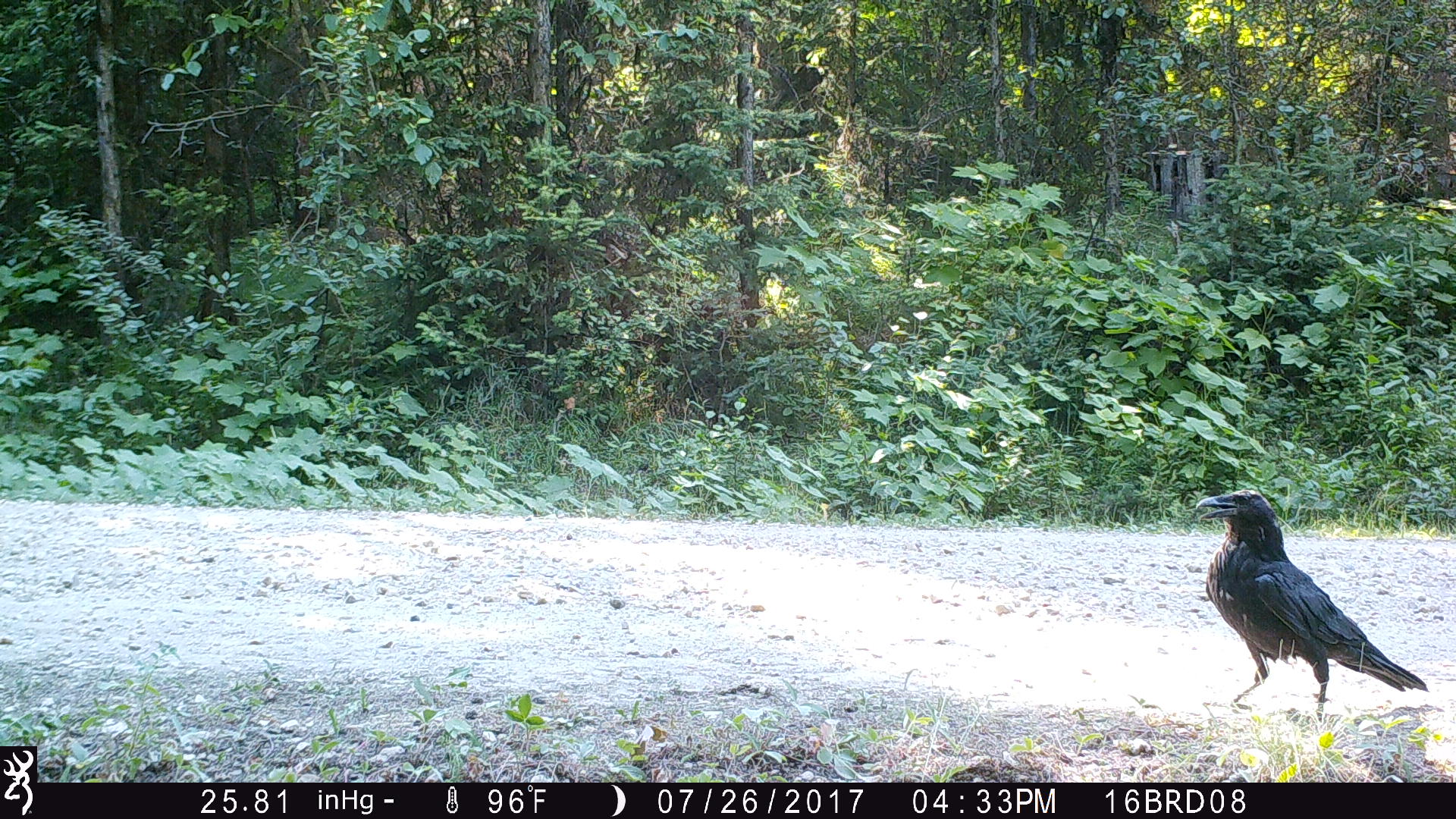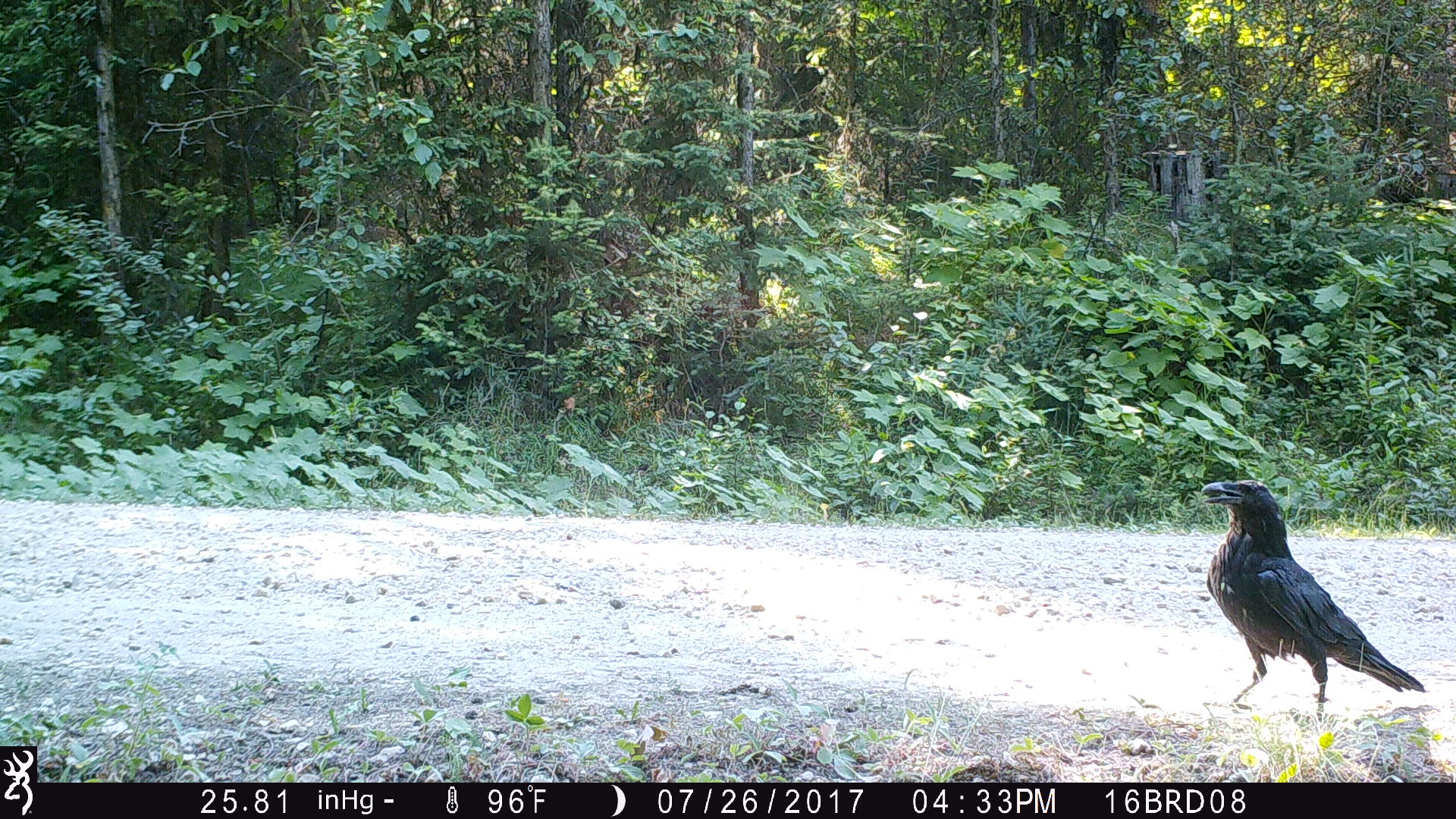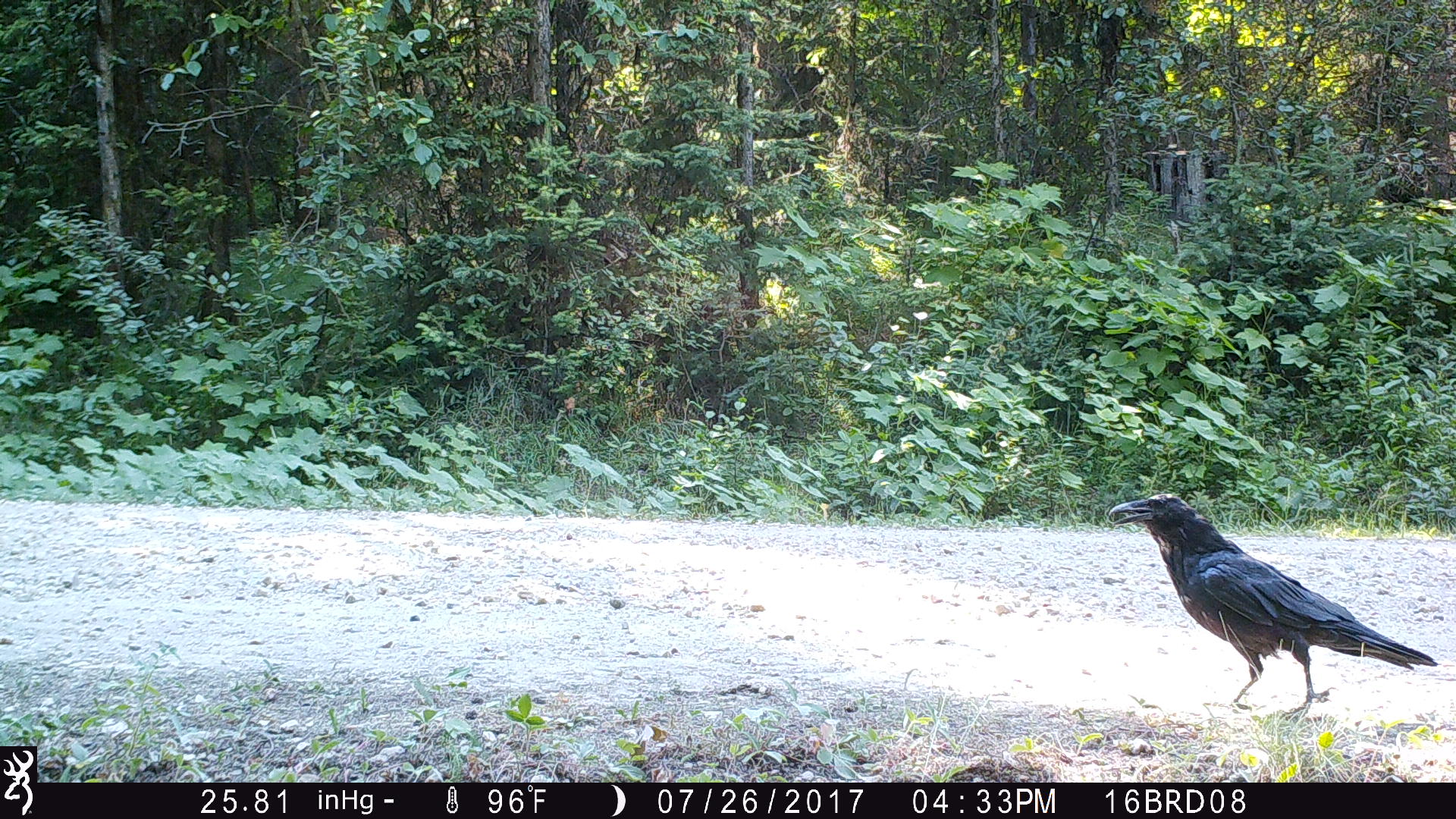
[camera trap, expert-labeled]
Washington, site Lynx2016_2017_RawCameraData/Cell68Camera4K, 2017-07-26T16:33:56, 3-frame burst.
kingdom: Animalia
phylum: Chordata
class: Aves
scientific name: Aves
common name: birds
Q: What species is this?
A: Aves (birds).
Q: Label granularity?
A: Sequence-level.